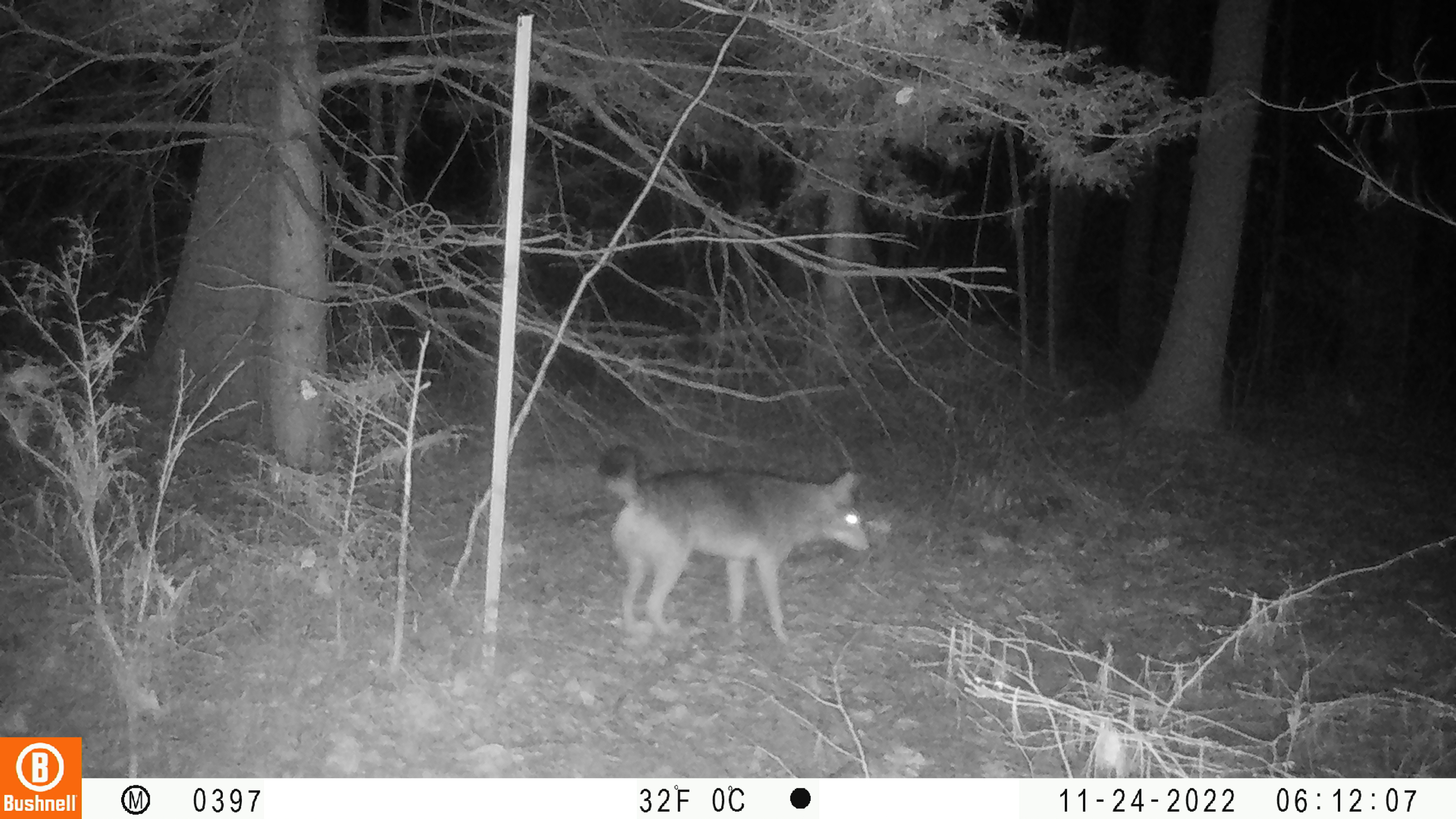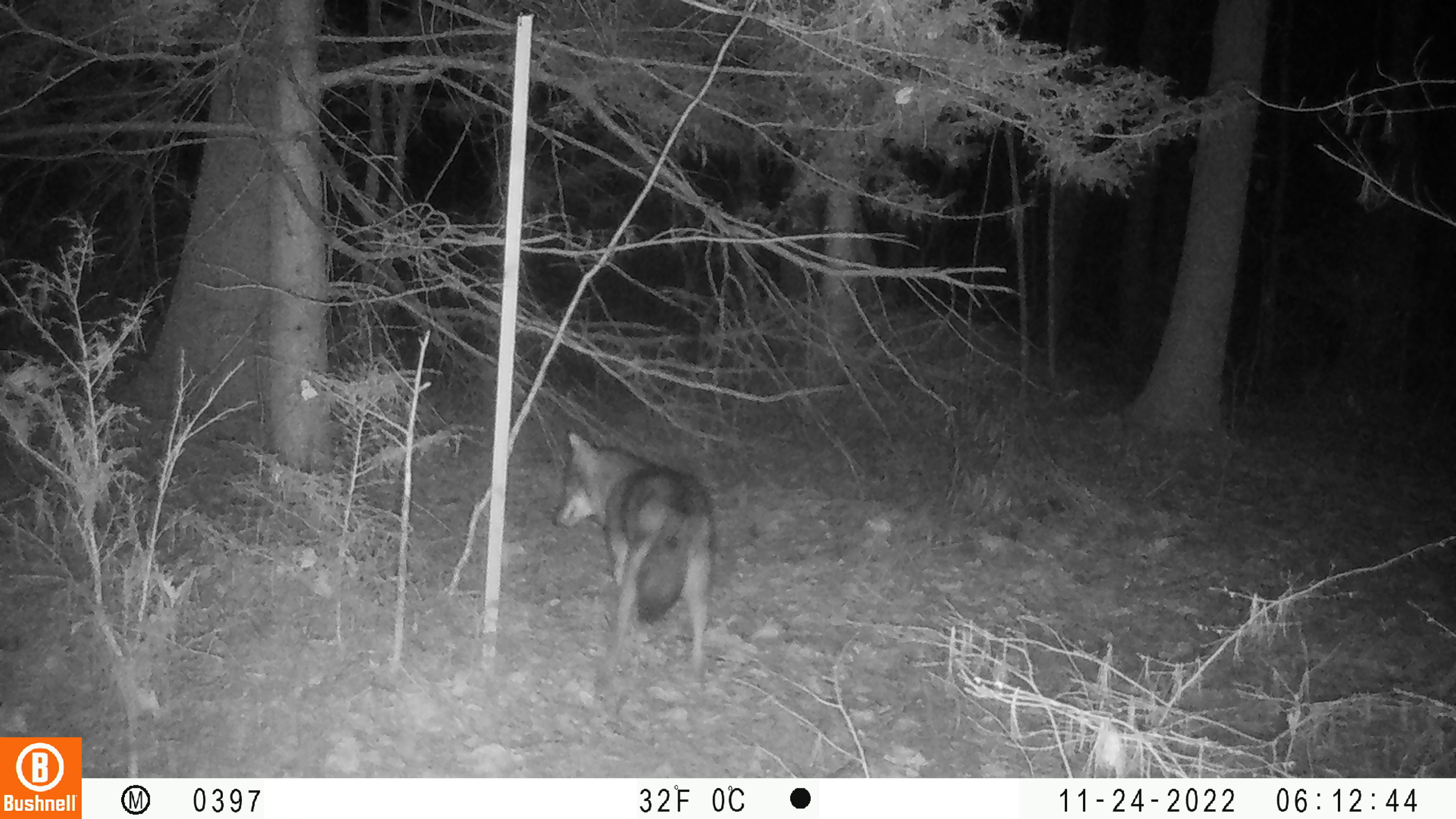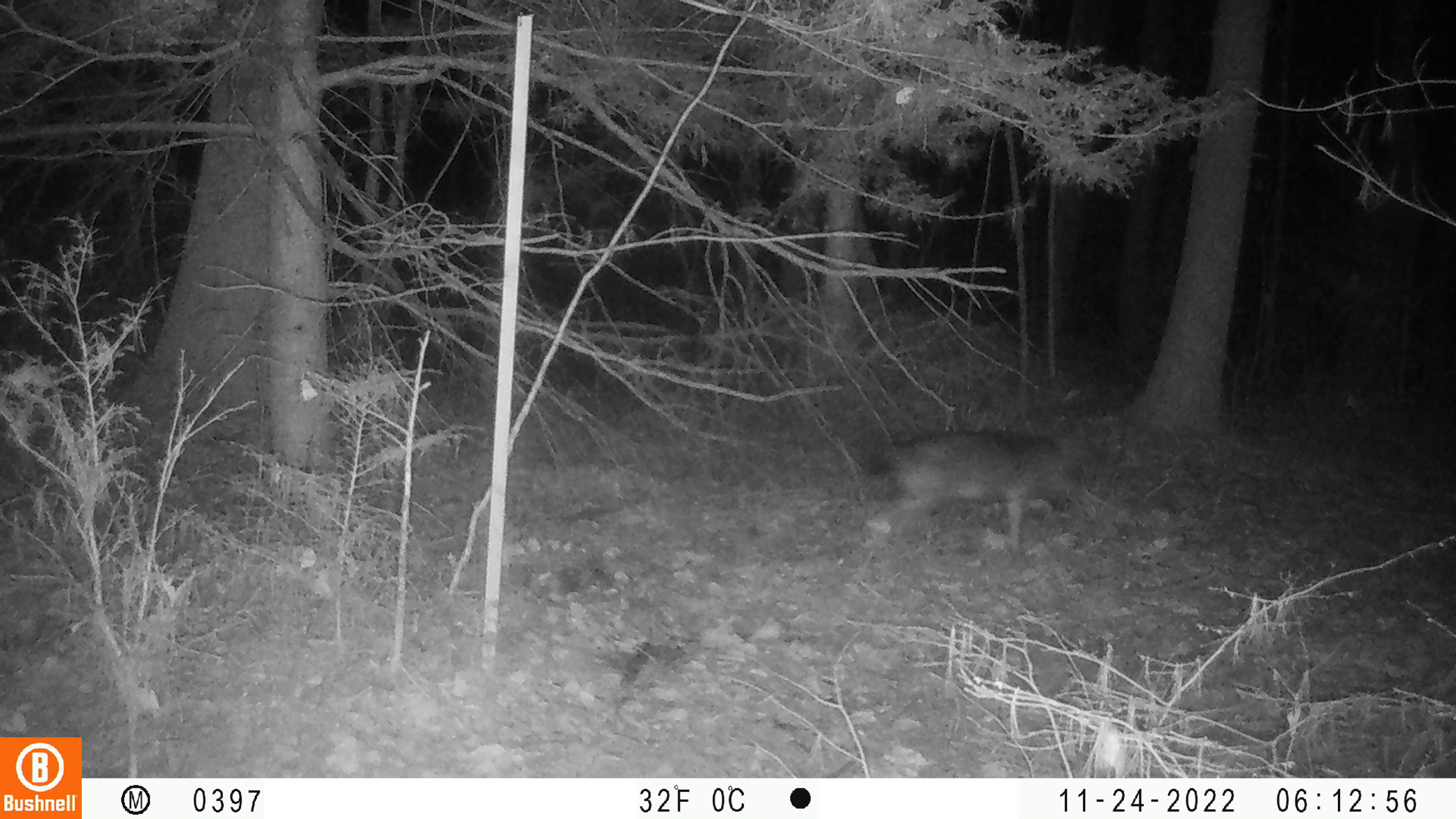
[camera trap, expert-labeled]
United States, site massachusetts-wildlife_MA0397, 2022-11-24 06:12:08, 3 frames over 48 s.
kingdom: Animalia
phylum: Chordata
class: Mammalia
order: Carnivora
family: Canidae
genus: Canis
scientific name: Canis latrans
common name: coyote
Coyote (Canis latrans).